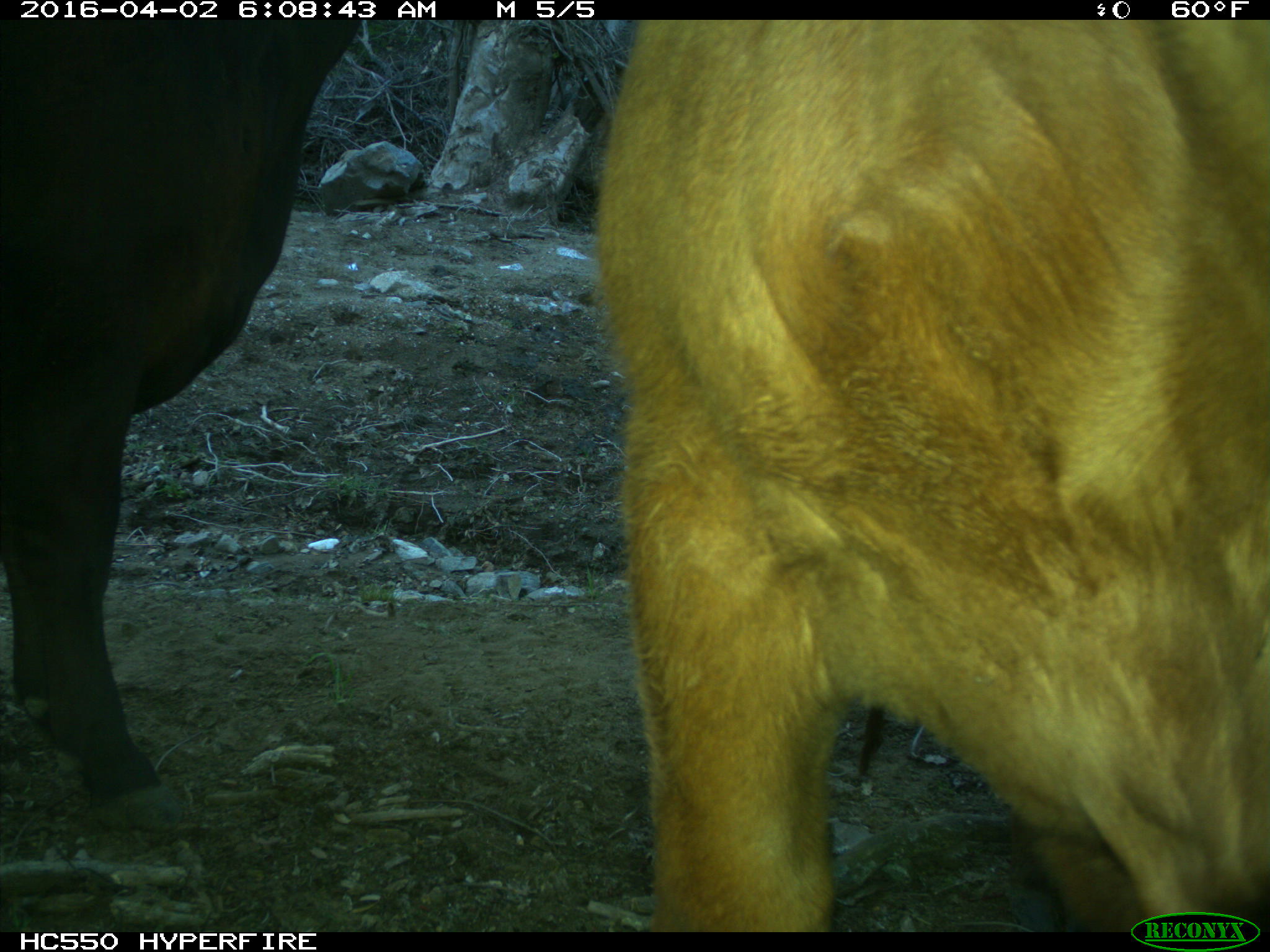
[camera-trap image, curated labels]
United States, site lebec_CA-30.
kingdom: Animalia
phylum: Chordata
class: Mammalia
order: Artiodactyla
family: Bovidae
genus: Bos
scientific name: Bos taurus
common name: domestic cow